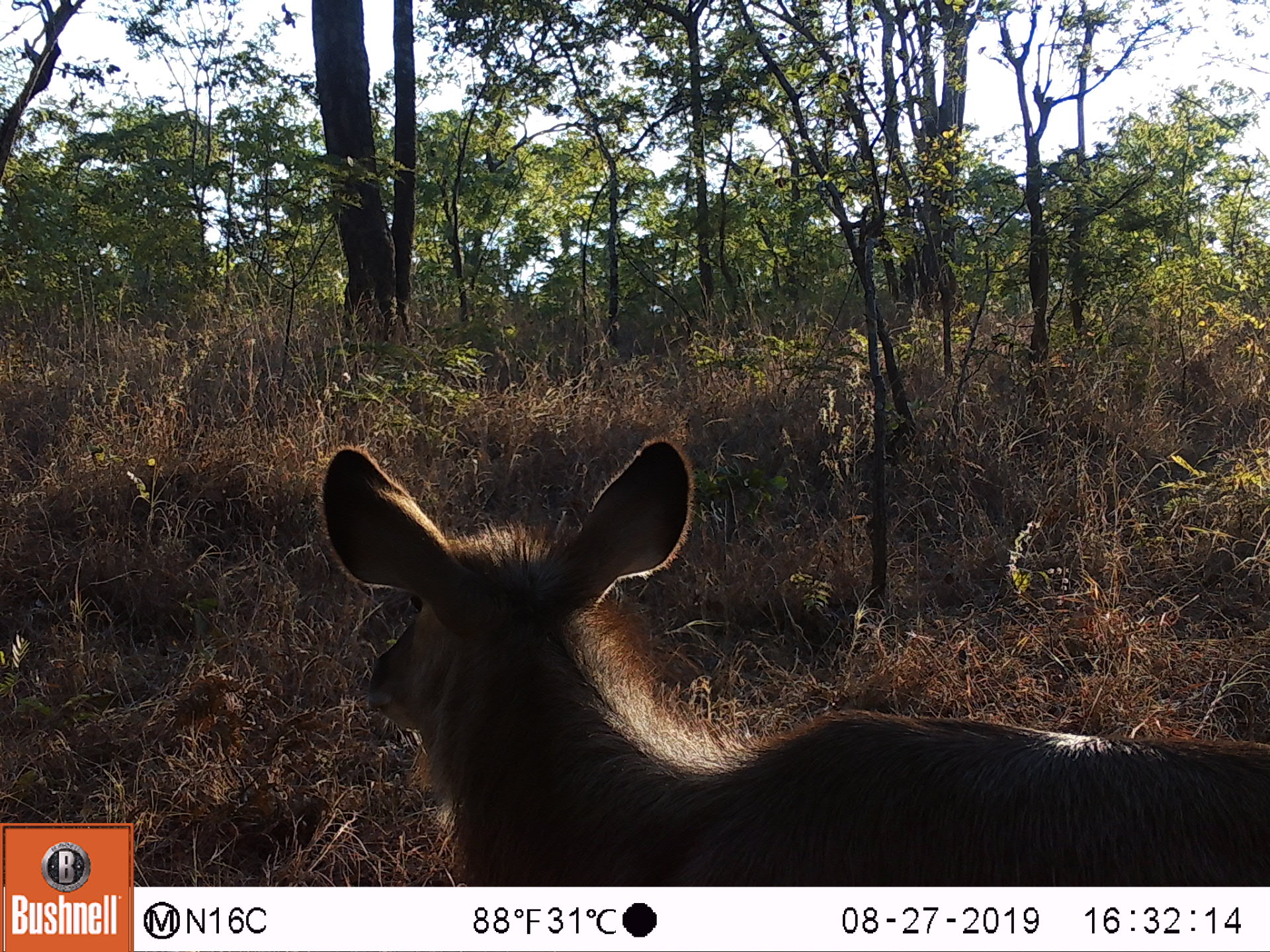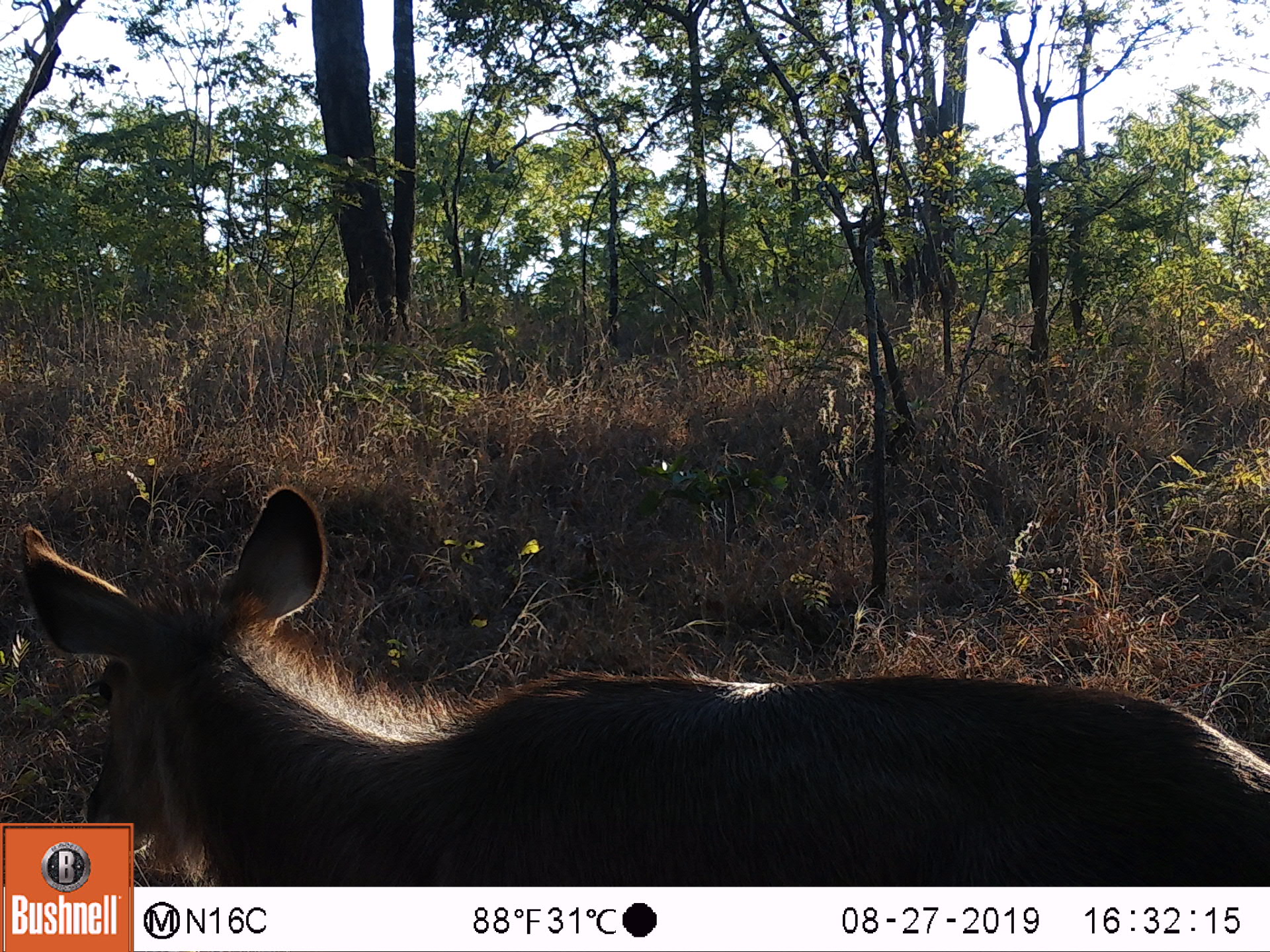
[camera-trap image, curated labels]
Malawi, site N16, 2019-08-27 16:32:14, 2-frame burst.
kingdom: Animalia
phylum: Chordata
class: Mammalia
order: Artiodactyla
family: Bovidae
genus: Kobus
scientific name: Kobus ellipsiprymnus ellipsiprymnus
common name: common waterbuck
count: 1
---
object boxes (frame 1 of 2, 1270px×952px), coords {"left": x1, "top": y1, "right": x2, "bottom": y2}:
common waterbuck: {"left": 325, "top": 439, "right": 1268, "bottom": 880}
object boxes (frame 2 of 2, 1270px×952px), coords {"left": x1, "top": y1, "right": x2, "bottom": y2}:
common waterbuck: {"left": 8, "top": 479, "right": 1265, "bottom": 818}